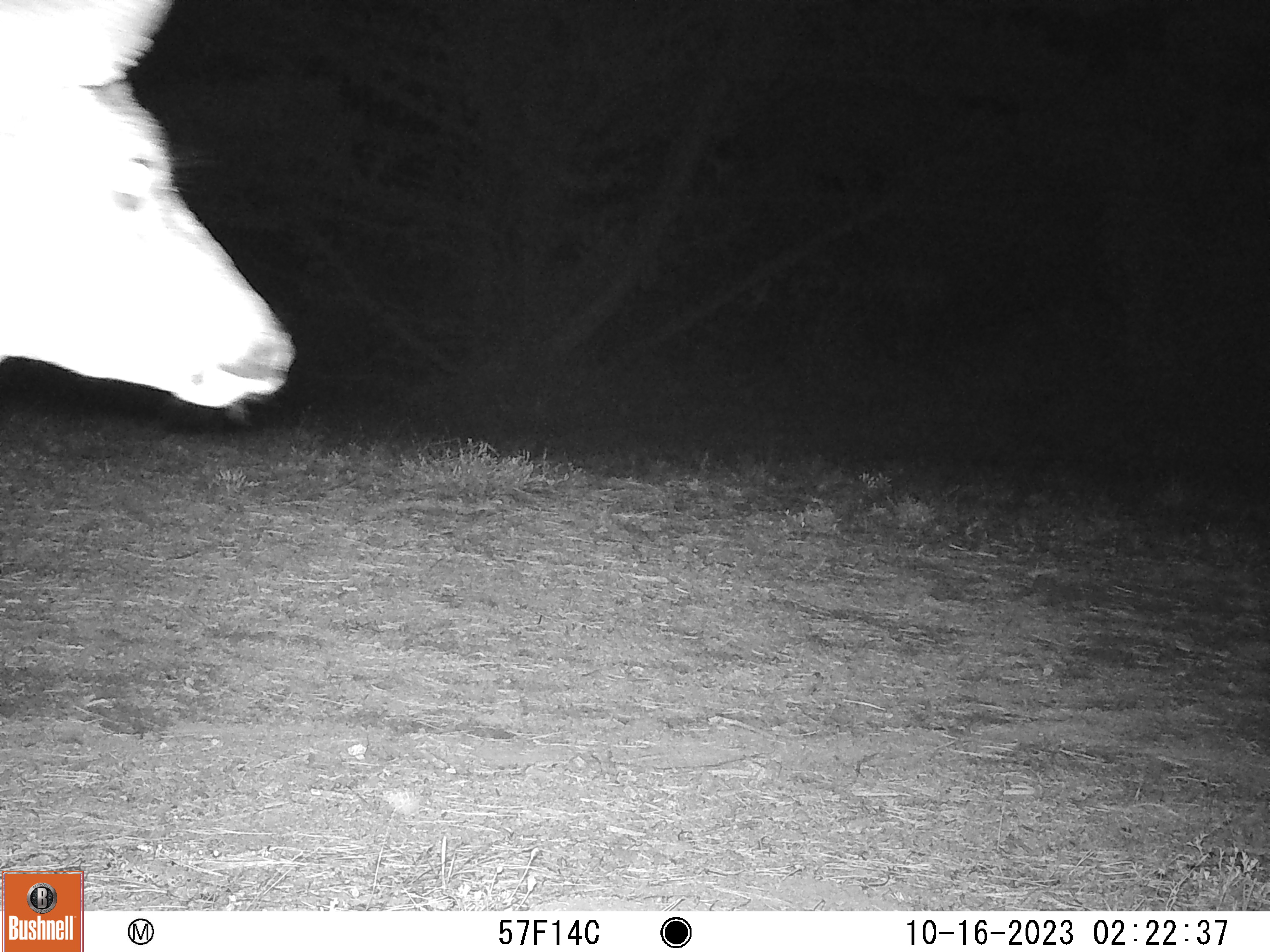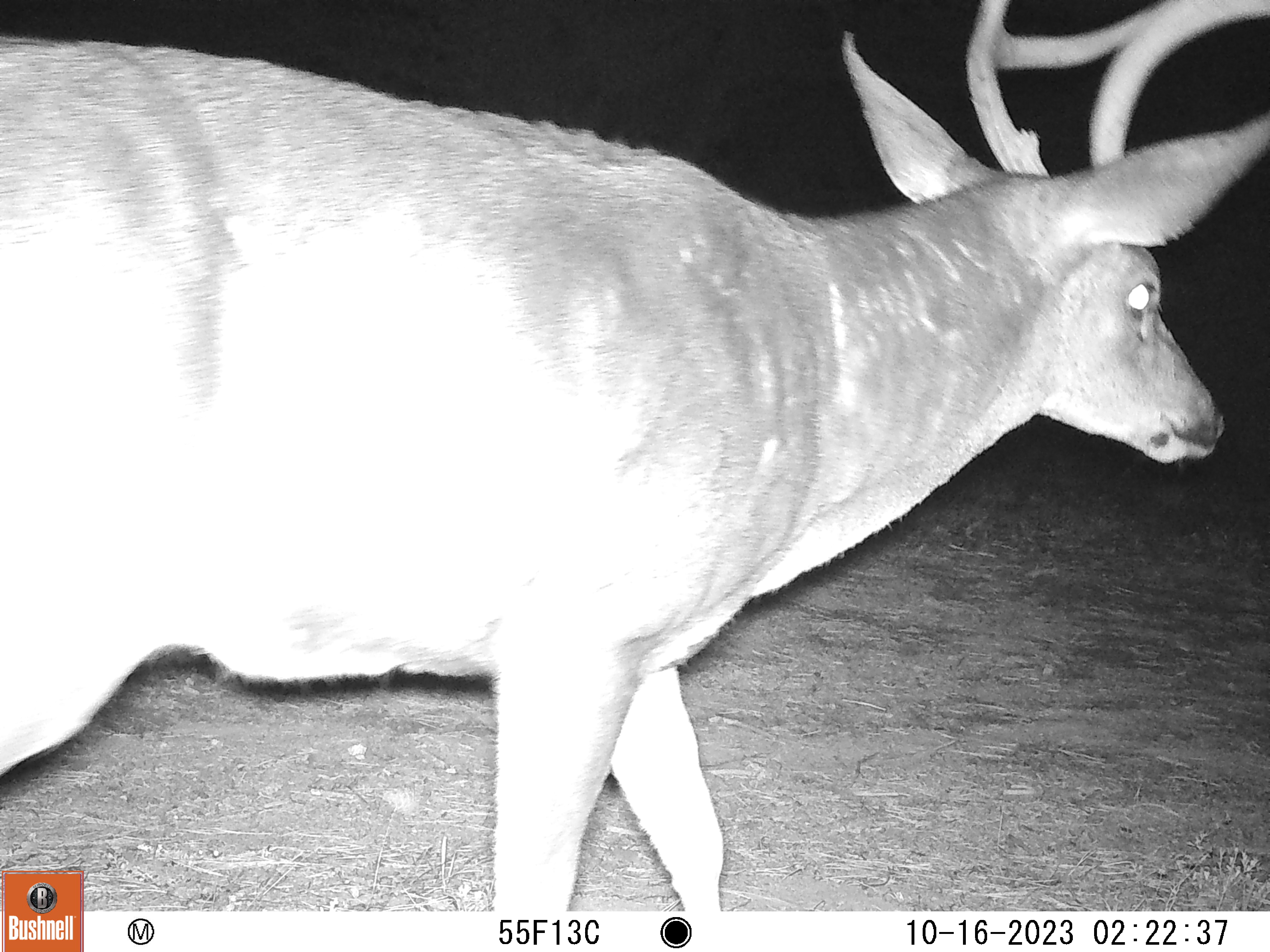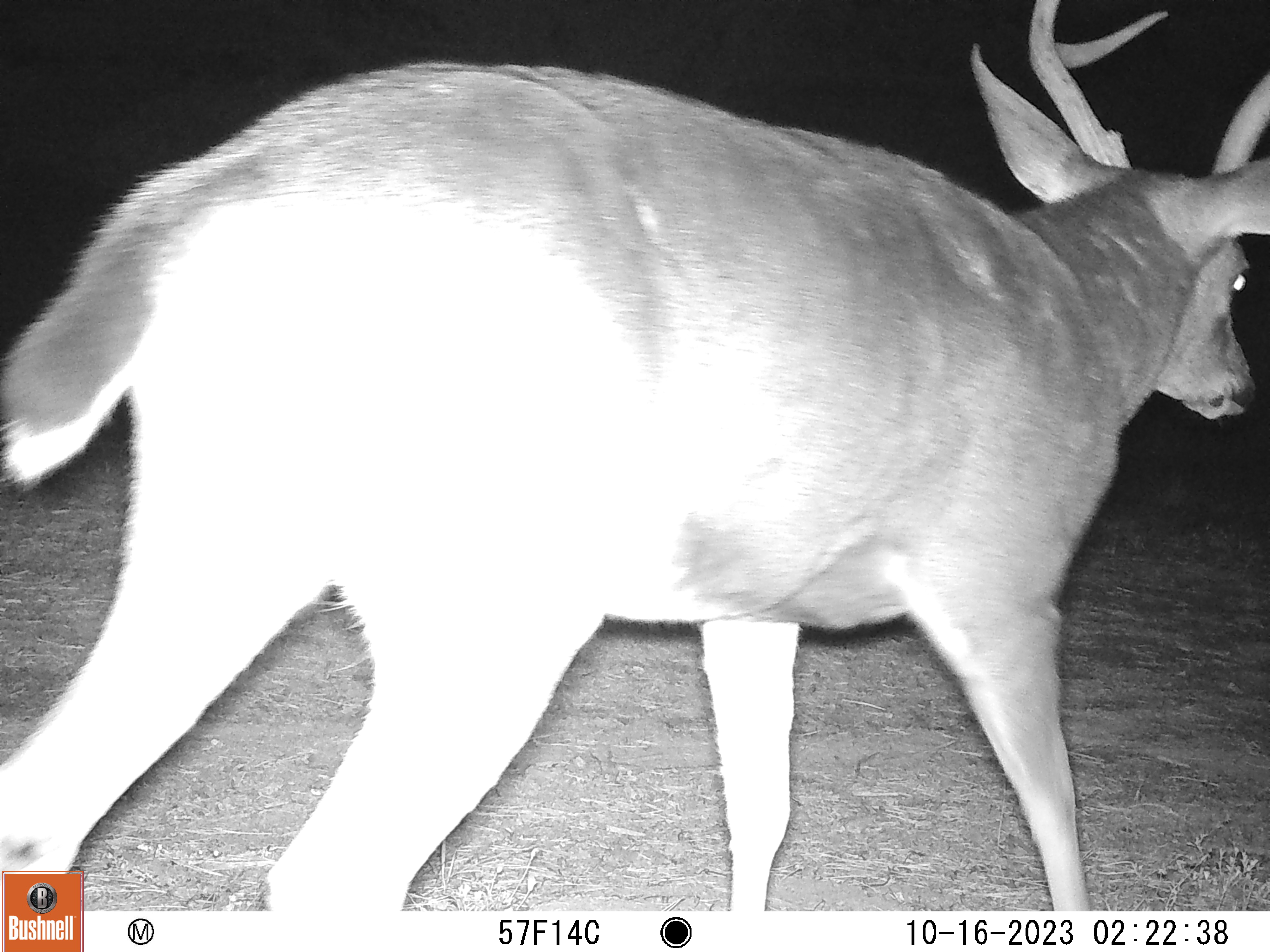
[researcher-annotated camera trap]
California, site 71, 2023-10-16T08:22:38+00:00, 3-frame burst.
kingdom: Animalia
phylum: Chordata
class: Mammalia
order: Artiodactyla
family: Cervidae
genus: Odocoileus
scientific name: Odocoileus hemionus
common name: mule deer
Mule deer (Odocoileus hemionus).